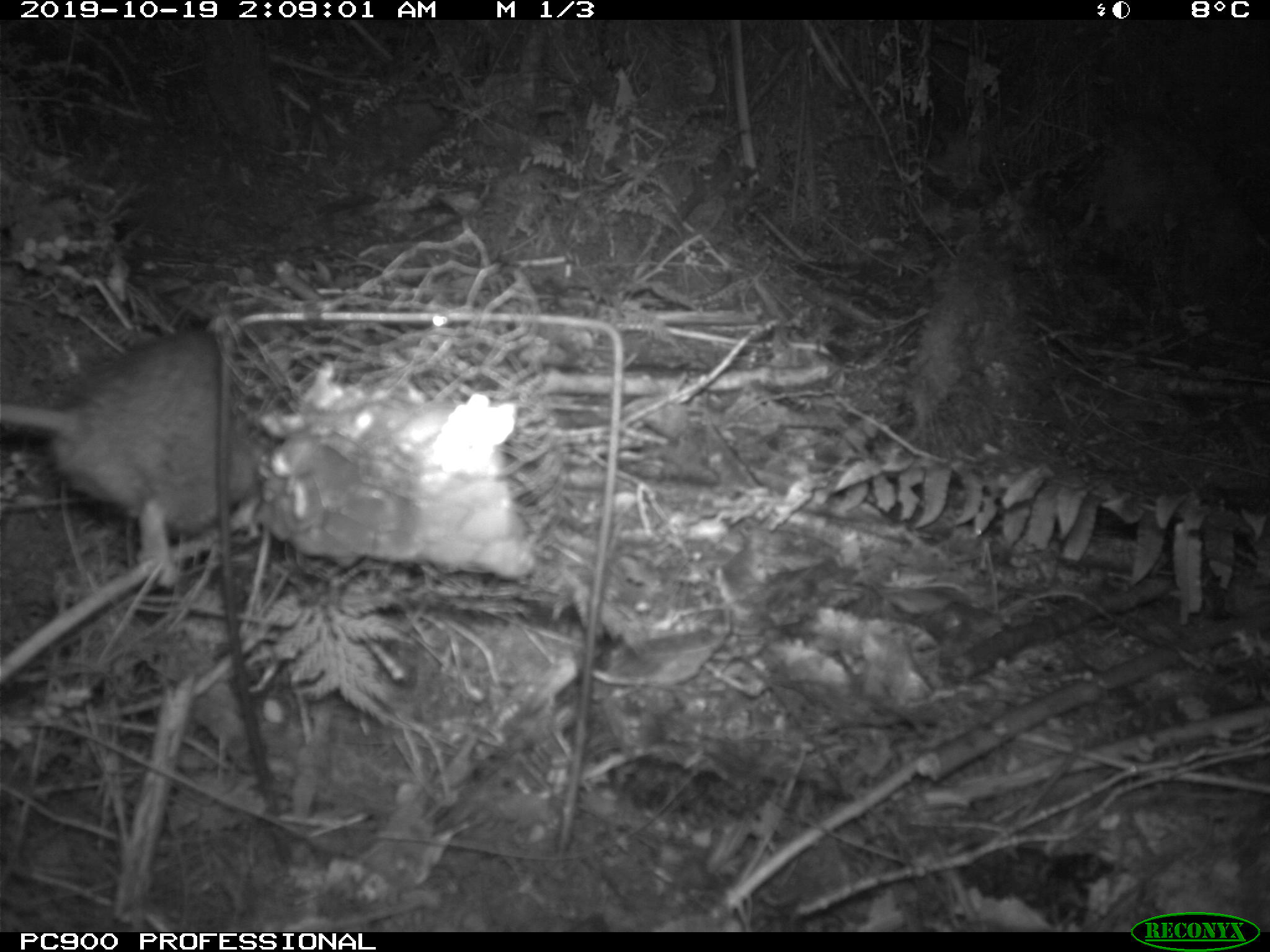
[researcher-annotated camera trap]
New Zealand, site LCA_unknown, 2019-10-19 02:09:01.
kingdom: Animalia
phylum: Chordata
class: Mammalia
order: Rodentia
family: Muridae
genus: Rattus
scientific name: Rattus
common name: rat